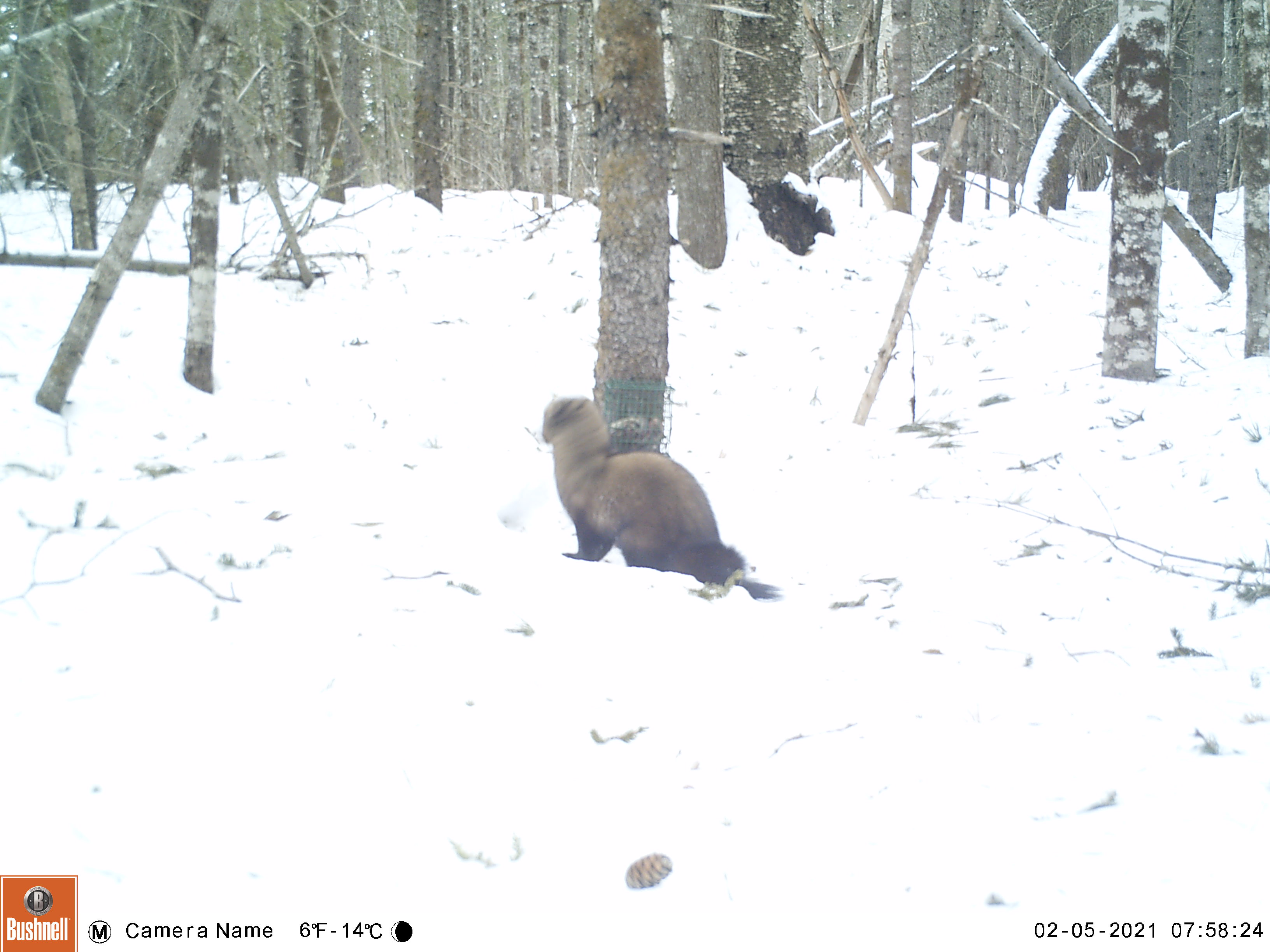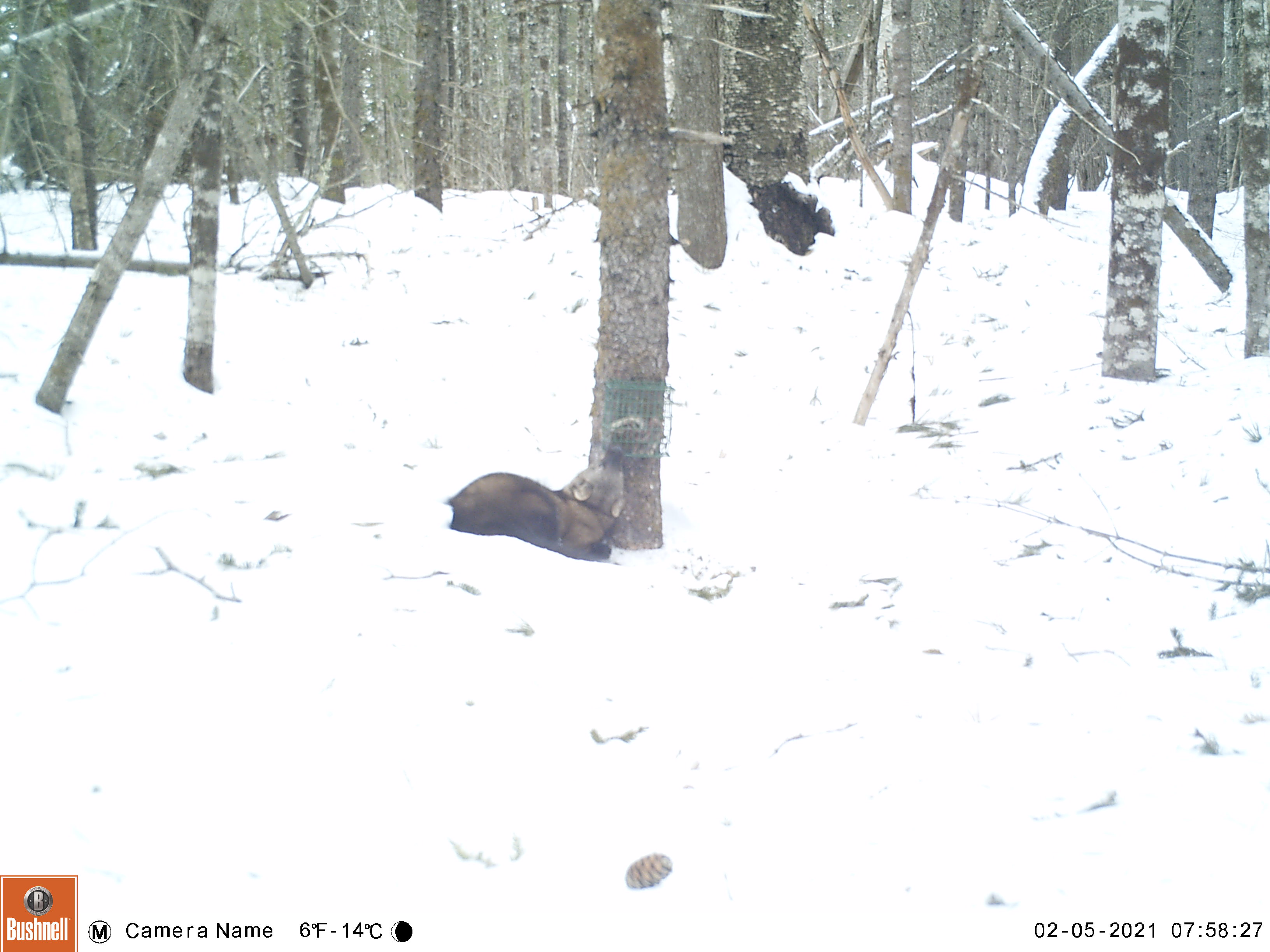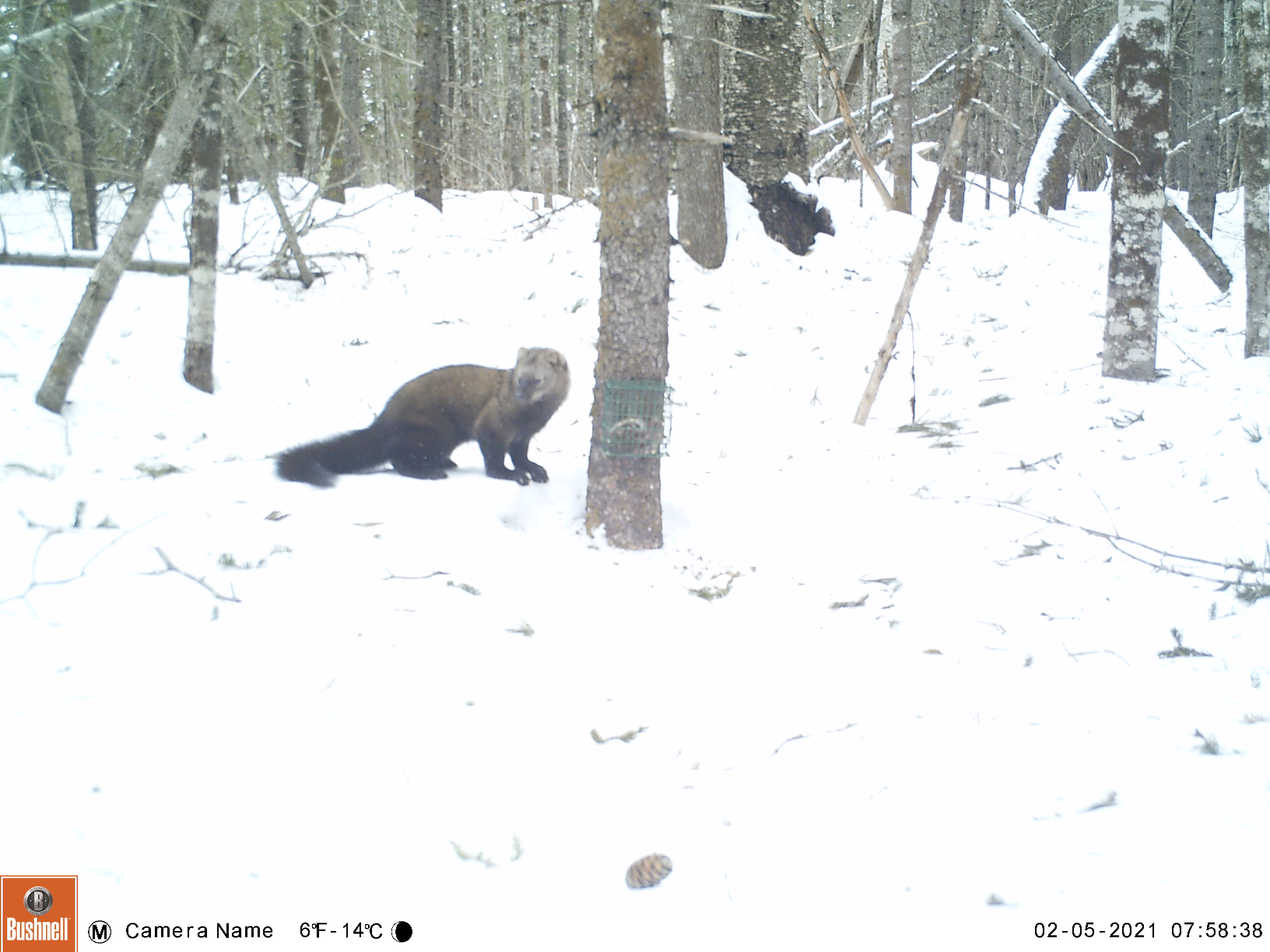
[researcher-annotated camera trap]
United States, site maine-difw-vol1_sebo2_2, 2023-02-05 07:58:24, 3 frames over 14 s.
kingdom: Animalia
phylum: Chordata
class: Mammalia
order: Carnivora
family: Mustelidae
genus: Pekania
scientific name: Pekania pennanti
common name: fisher